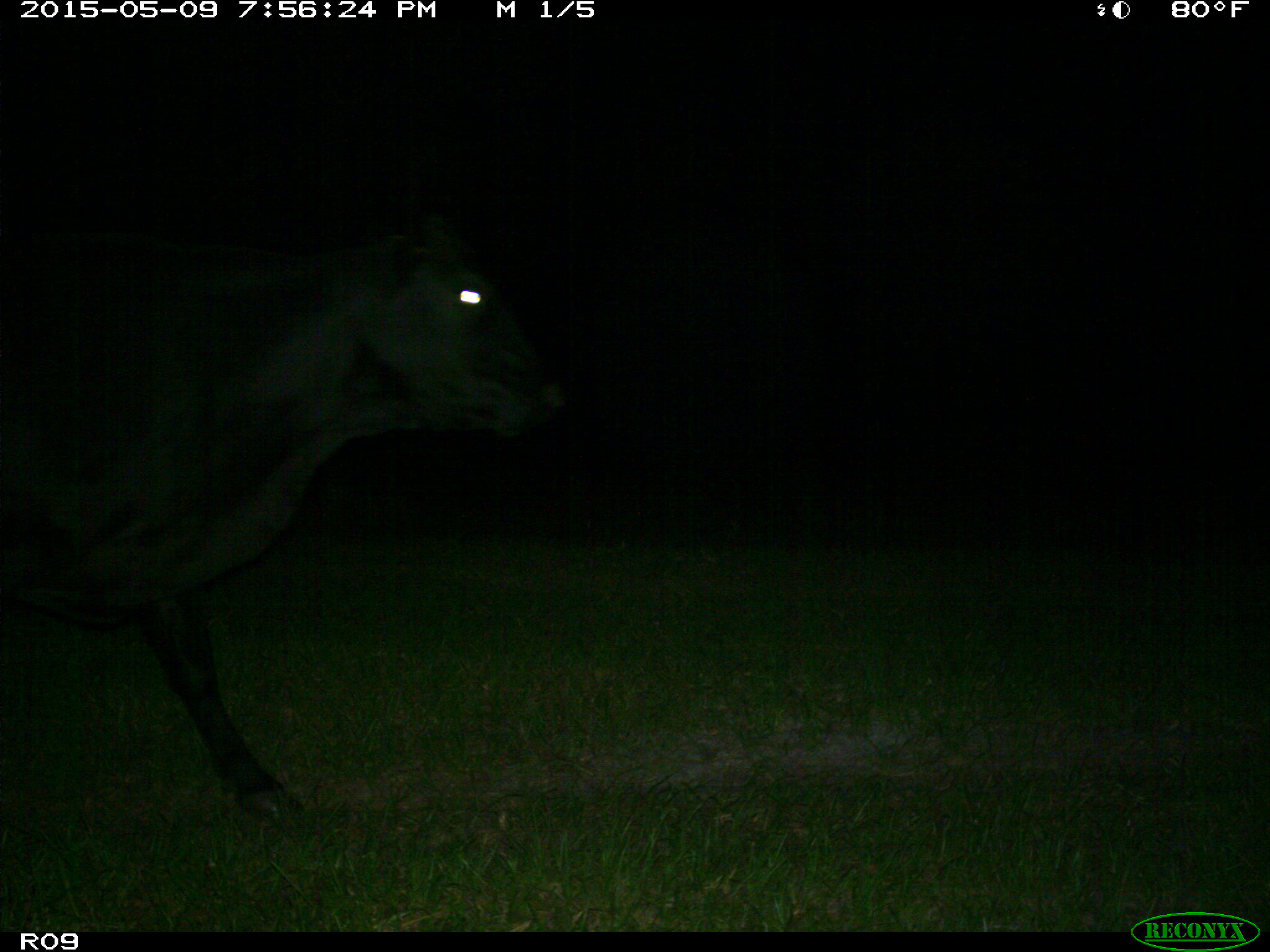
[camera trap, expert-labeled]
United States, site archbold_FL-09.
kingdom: Animalia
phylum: Chordata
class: Mammalia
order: Artiodactyla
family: Bovidae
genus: Bos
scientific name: Bos taurus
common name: domestic cow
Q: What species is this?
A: Bos taurus (domestic cow).